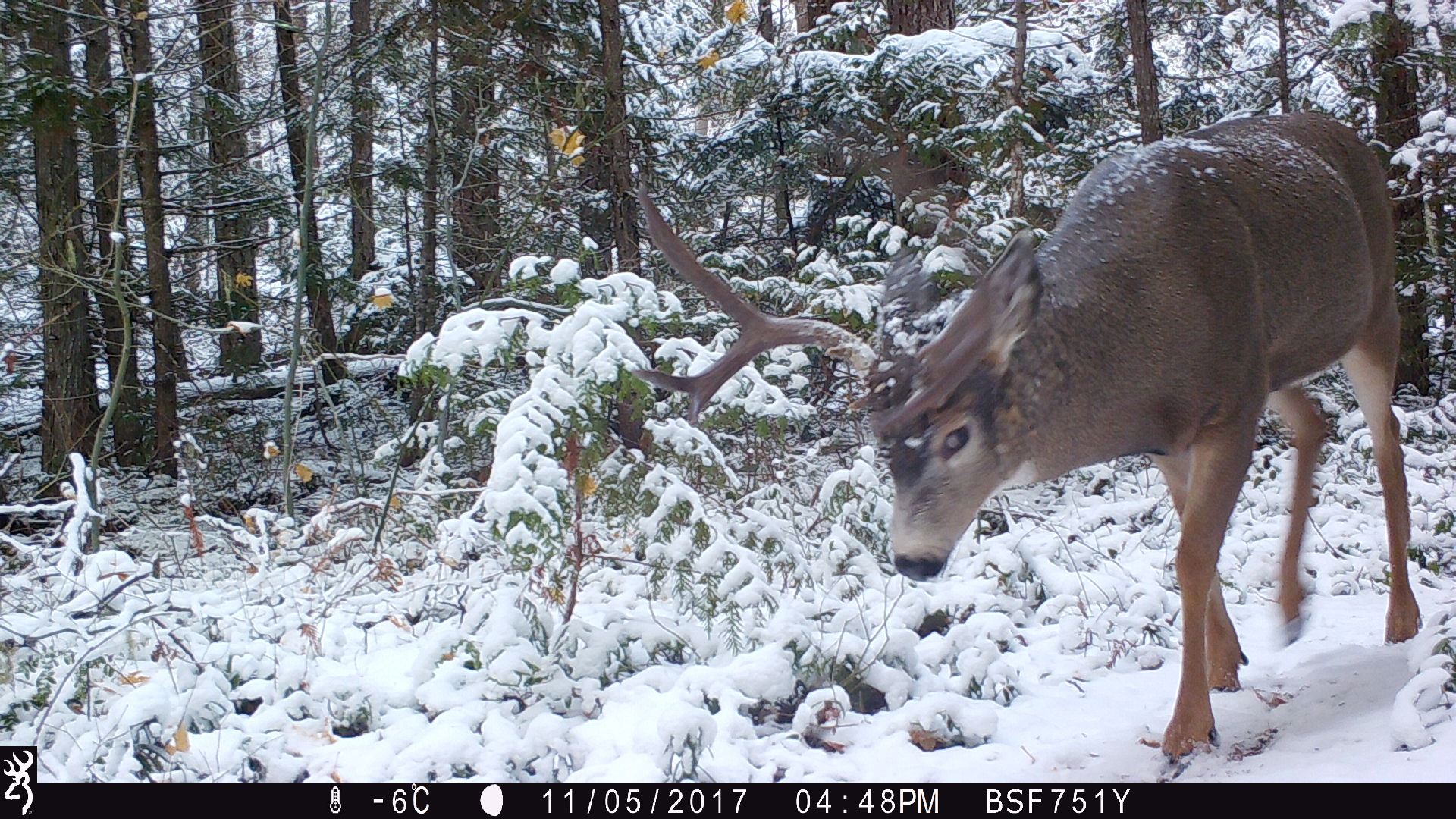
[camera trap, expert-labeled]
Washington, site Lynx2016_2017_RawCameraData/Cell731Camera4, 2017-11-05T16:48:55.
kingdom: Animalia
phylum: Chordata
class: Mammalia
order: Artiodactyla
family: Cervidae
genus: Odocoileus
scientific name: Odocoileus hemionus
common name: mule deer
Odocoileus hemionus (mule deer). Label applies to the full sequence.